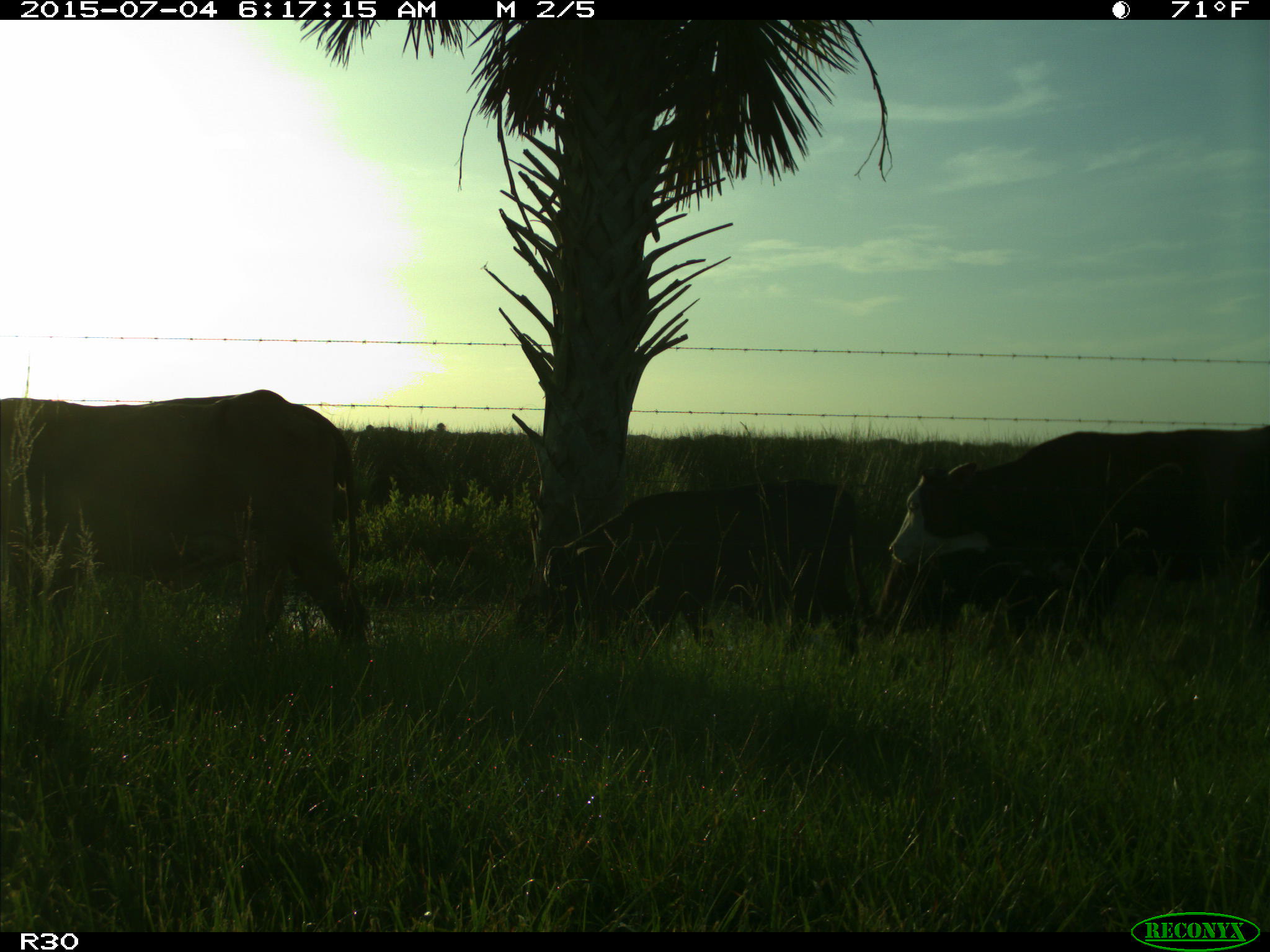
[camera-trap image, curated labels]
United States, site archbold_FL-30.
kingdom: Animalia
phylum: Chordata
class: Mammalia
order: Artiodactyla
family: Bovidae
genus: Bos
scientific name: Bos taurus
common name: domestic cow